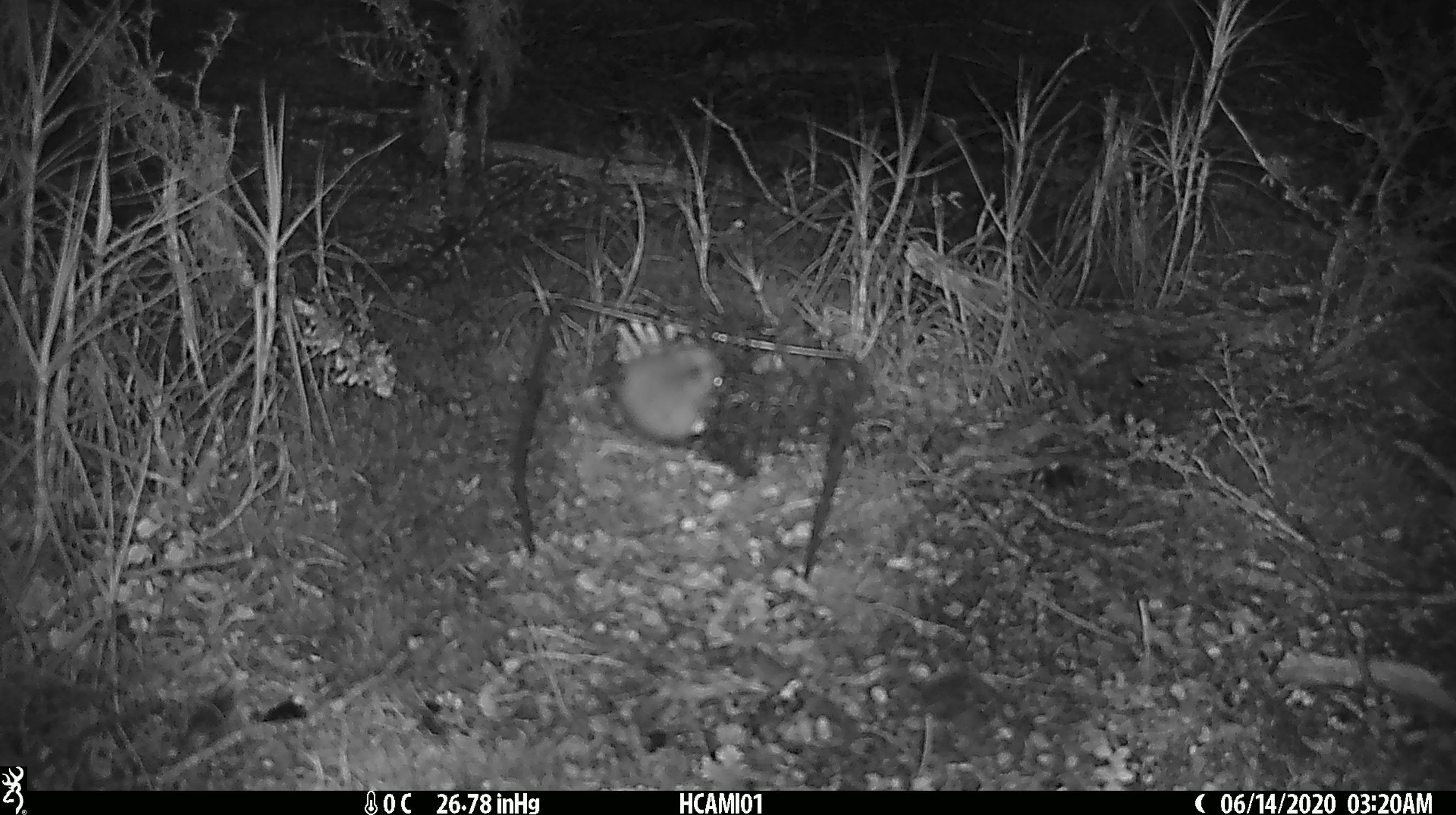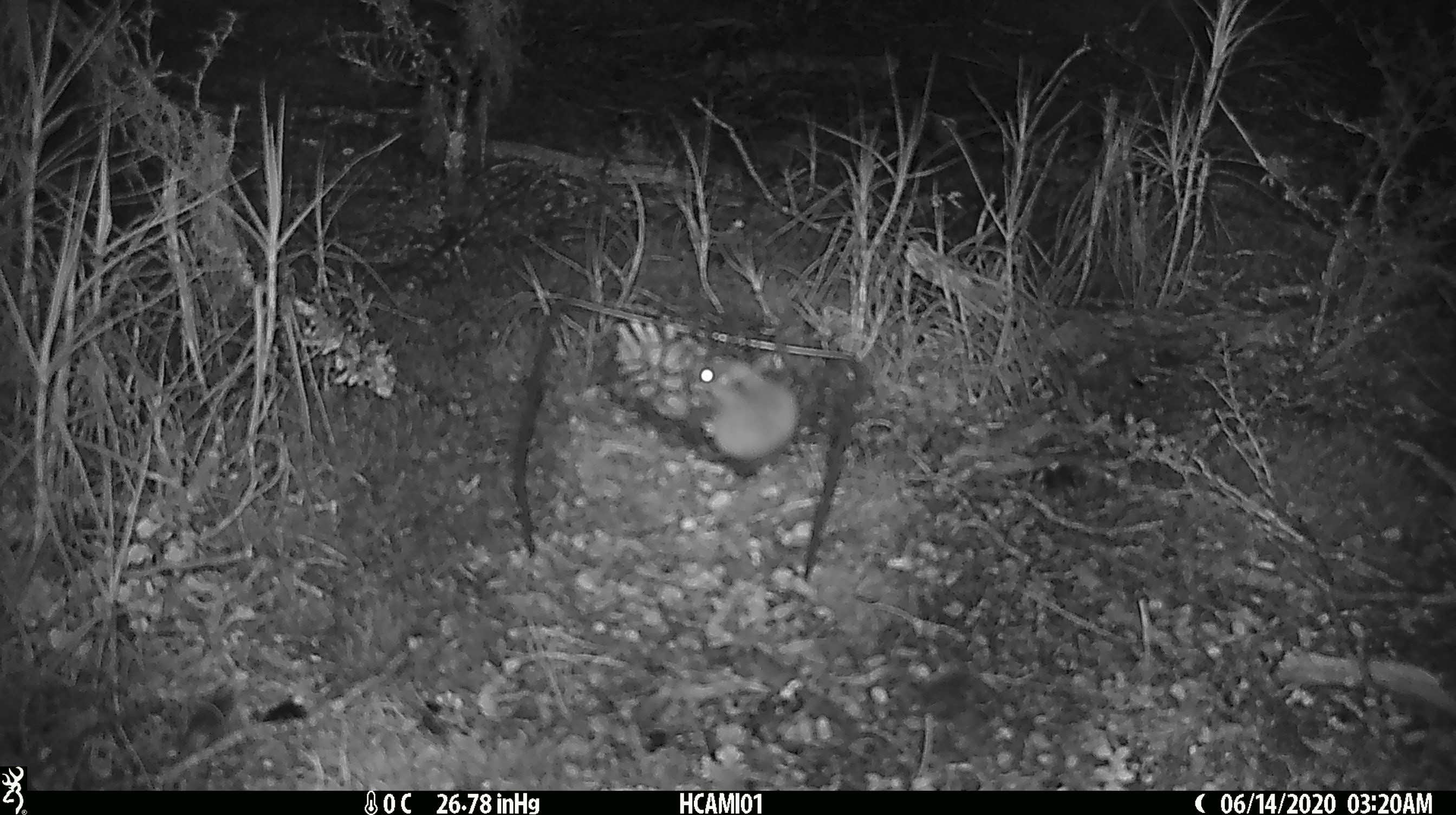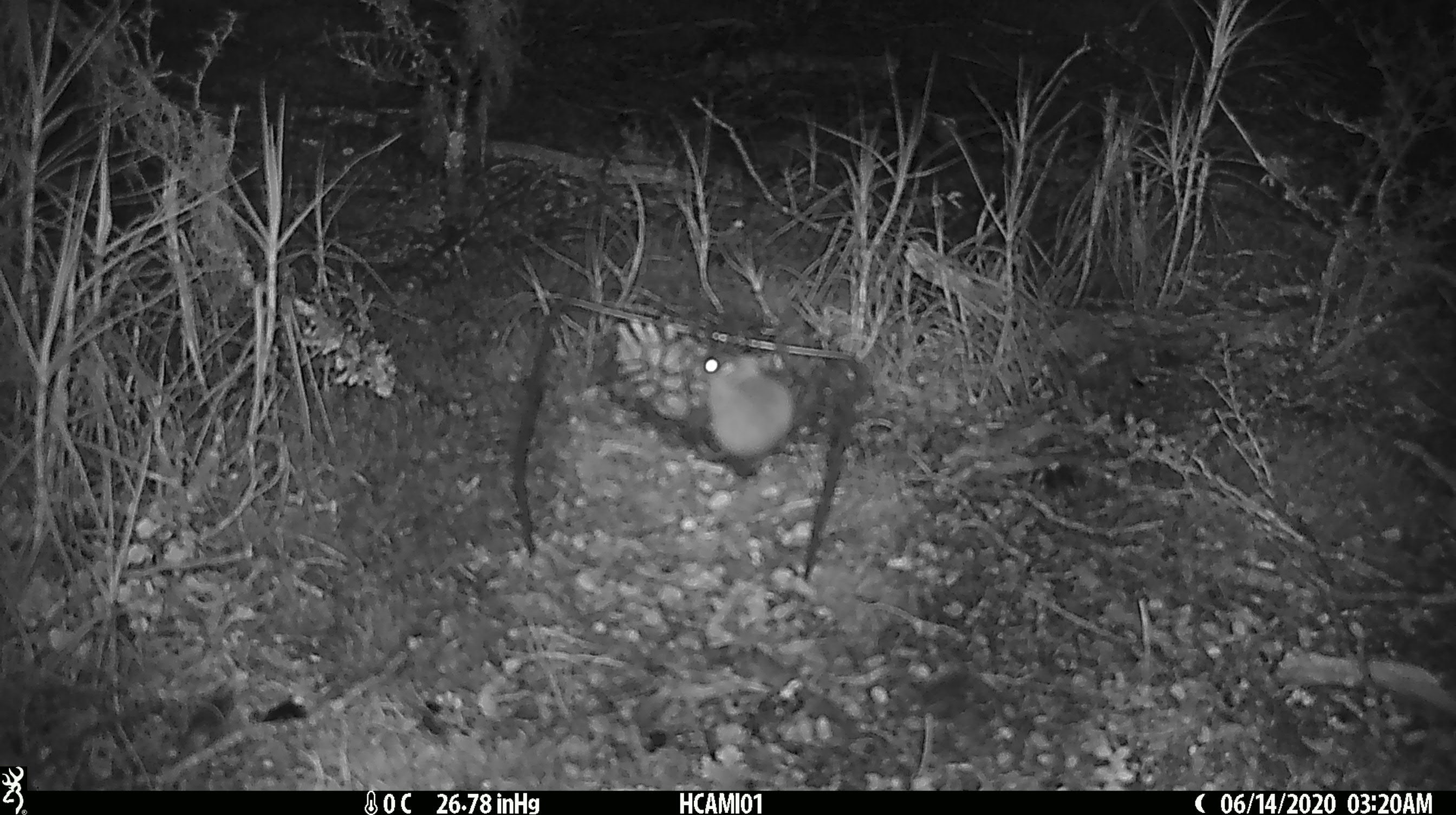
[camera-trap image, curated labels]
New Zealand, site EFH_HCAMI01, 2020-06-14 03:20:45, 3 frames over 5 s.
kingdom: Animalia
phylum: Chordata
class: Mammalia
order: Rodentia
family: Muridae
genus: Mus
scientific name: Mus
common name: mouse